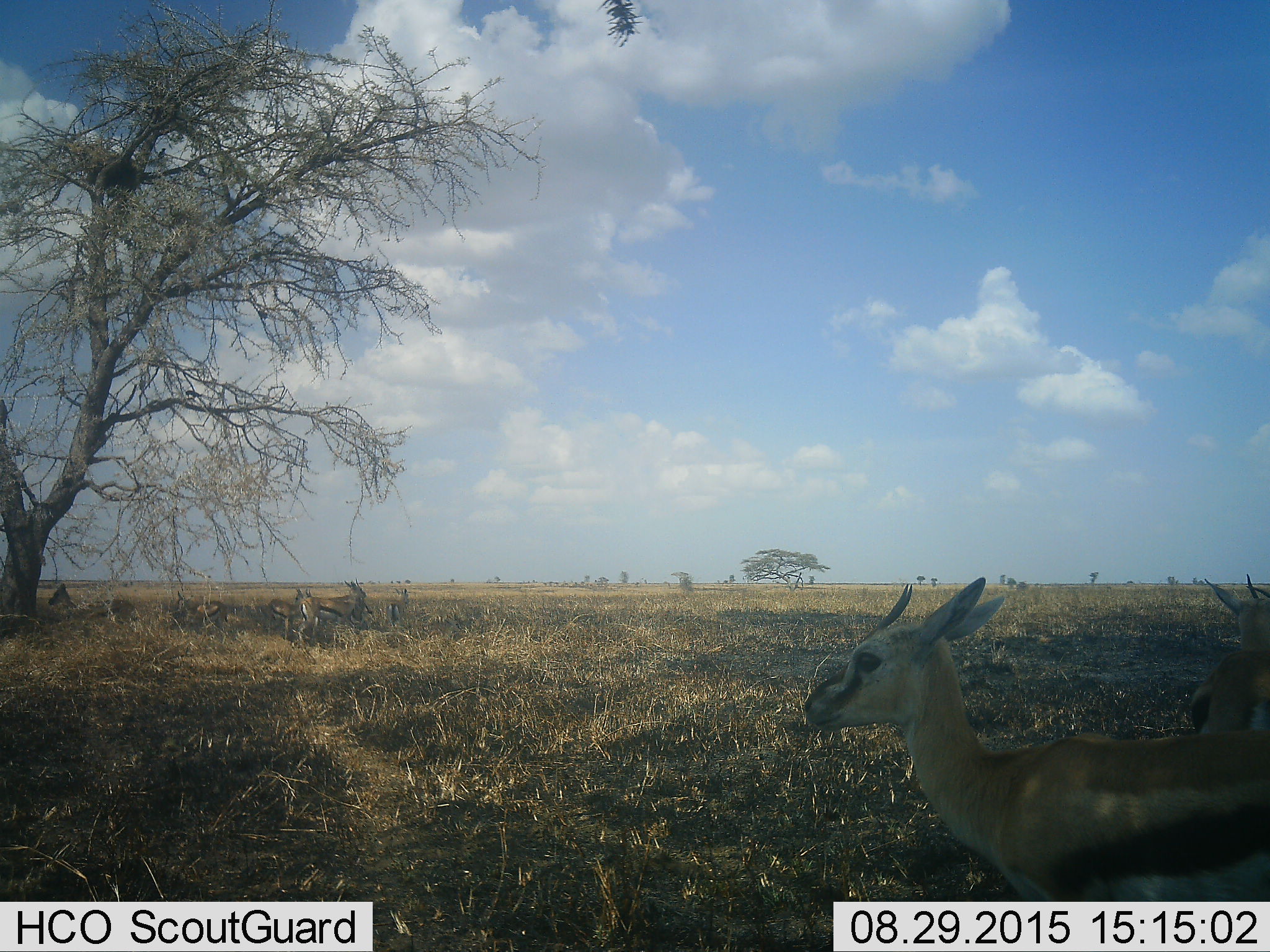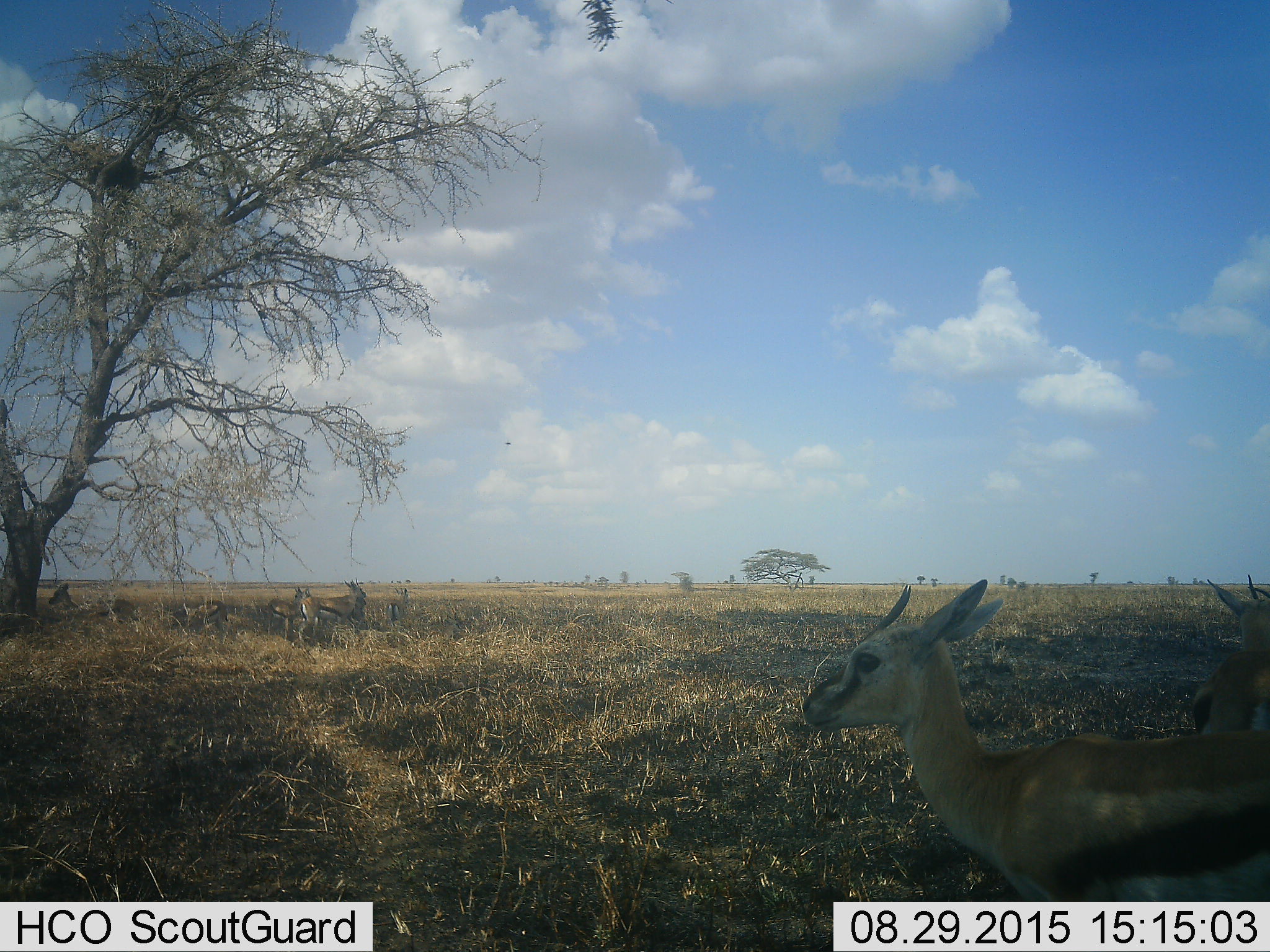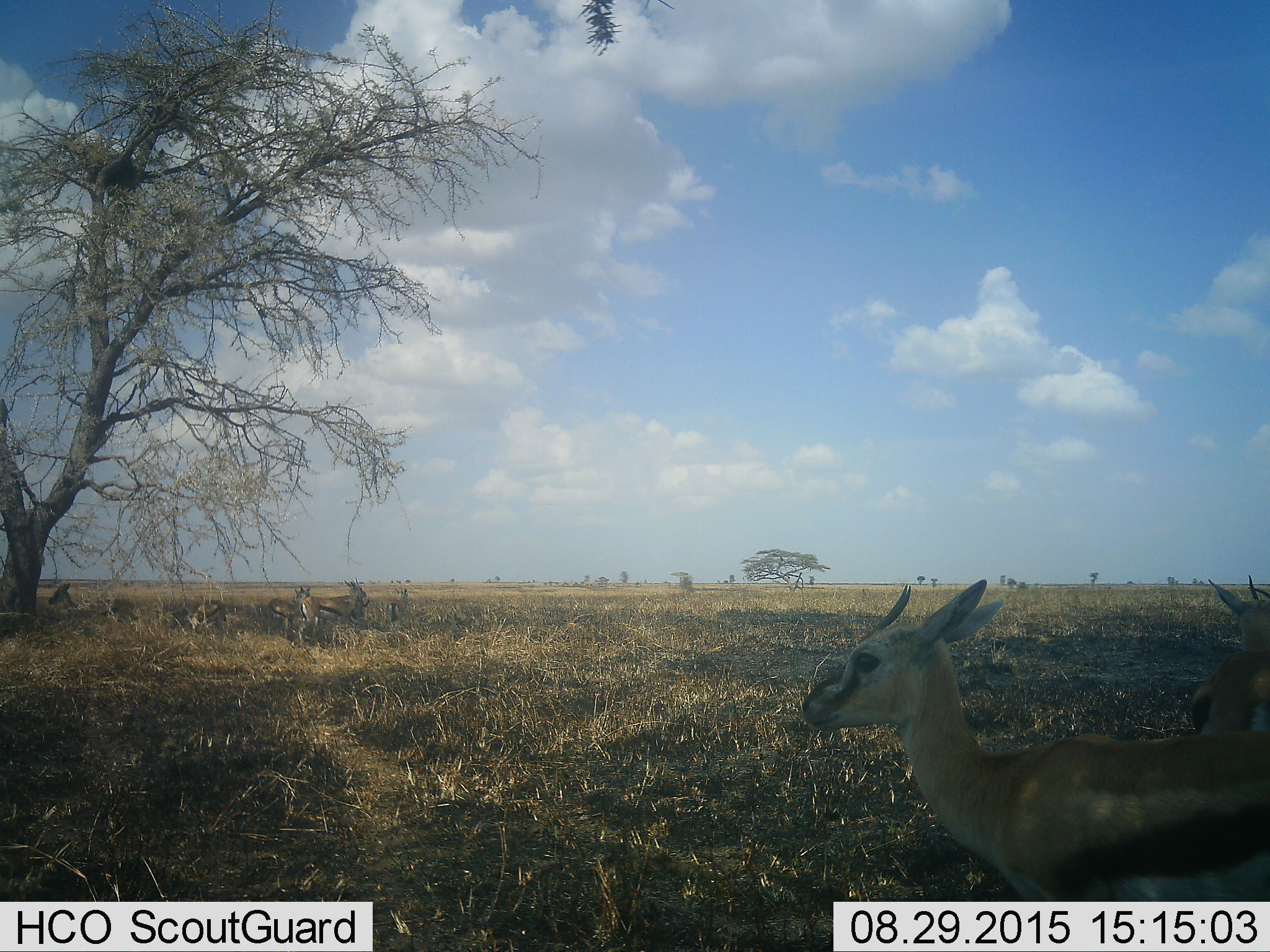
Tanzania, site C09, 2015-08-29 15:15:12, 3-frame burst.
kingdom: Animalia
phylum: Chordata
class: Mammalia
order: Artiodactyla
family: Bovidae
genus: Eudorcas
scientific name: Eudorcas thomsonii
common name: thomson's gazelle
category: gazellethomsons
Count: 7.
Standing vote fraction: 88%.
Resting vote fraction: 18%.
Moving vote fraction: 6%.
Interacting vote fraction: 0%.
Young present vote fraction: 24%.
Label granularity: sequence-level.